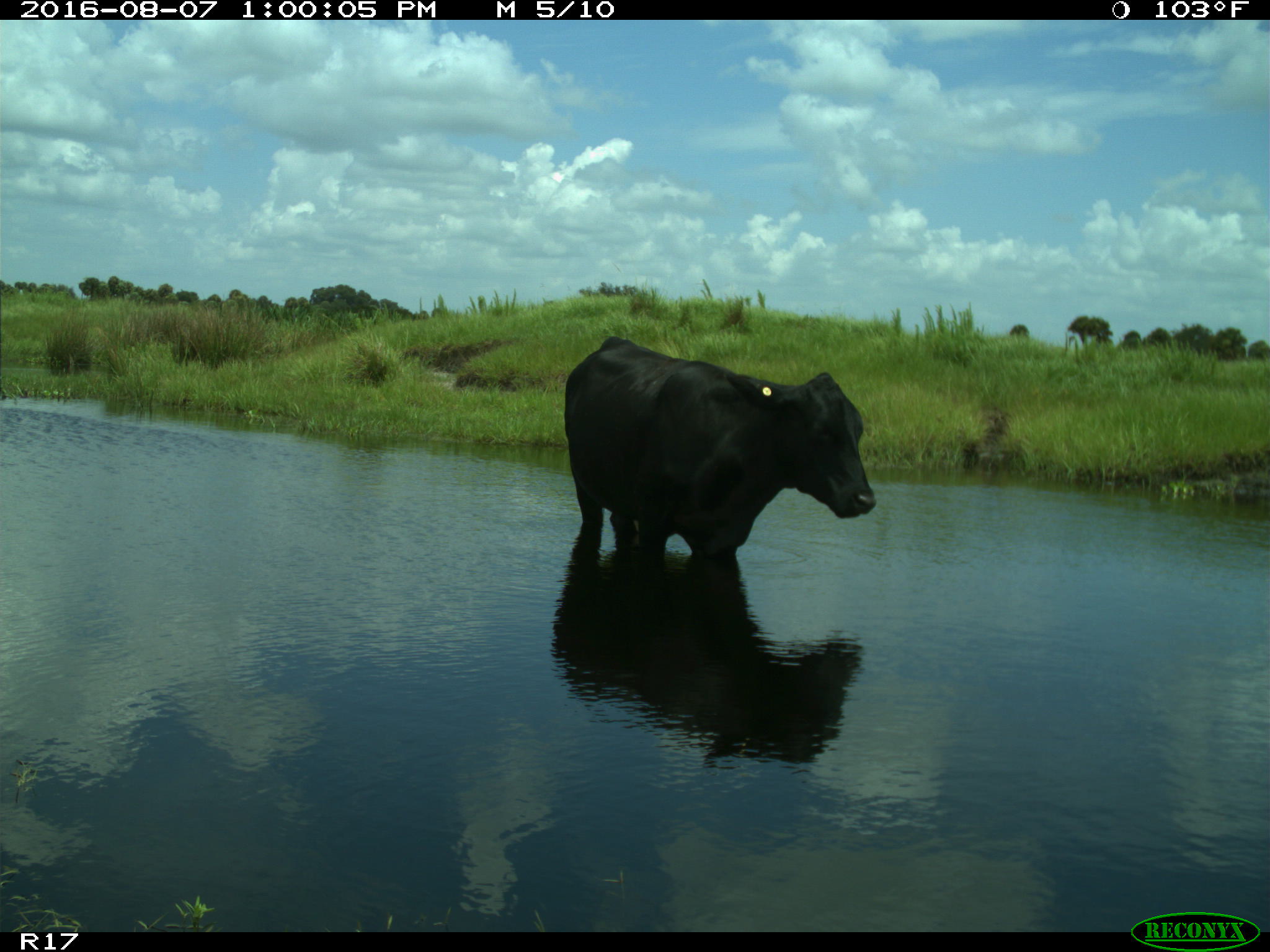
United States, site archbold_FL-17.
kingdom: Animalia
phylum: Chordata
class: Mammalia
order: Artiodactyla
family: Bovidae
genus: Bos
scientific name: Bos taurus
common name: domestic cow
Bos taurus (domestic cow).